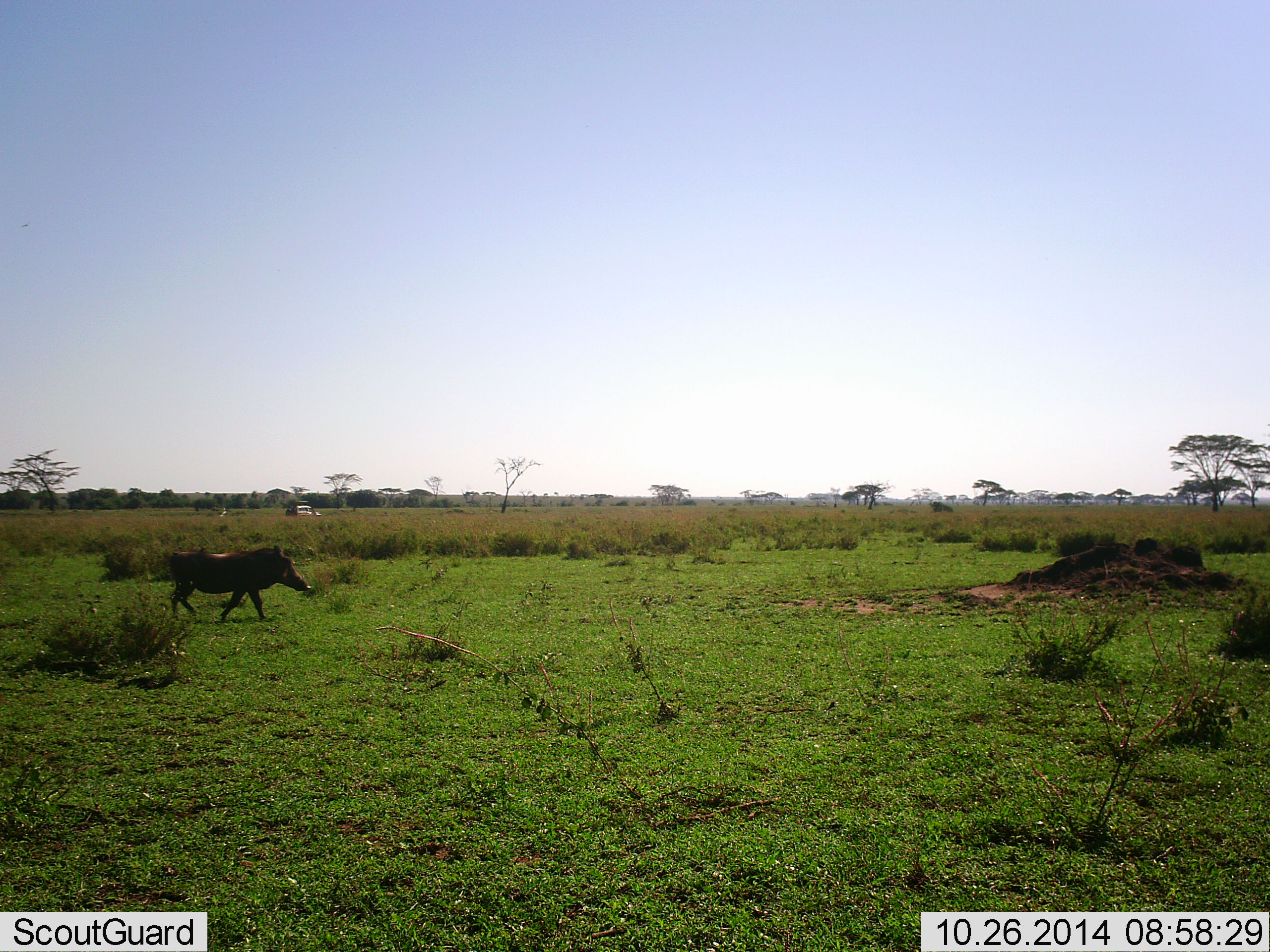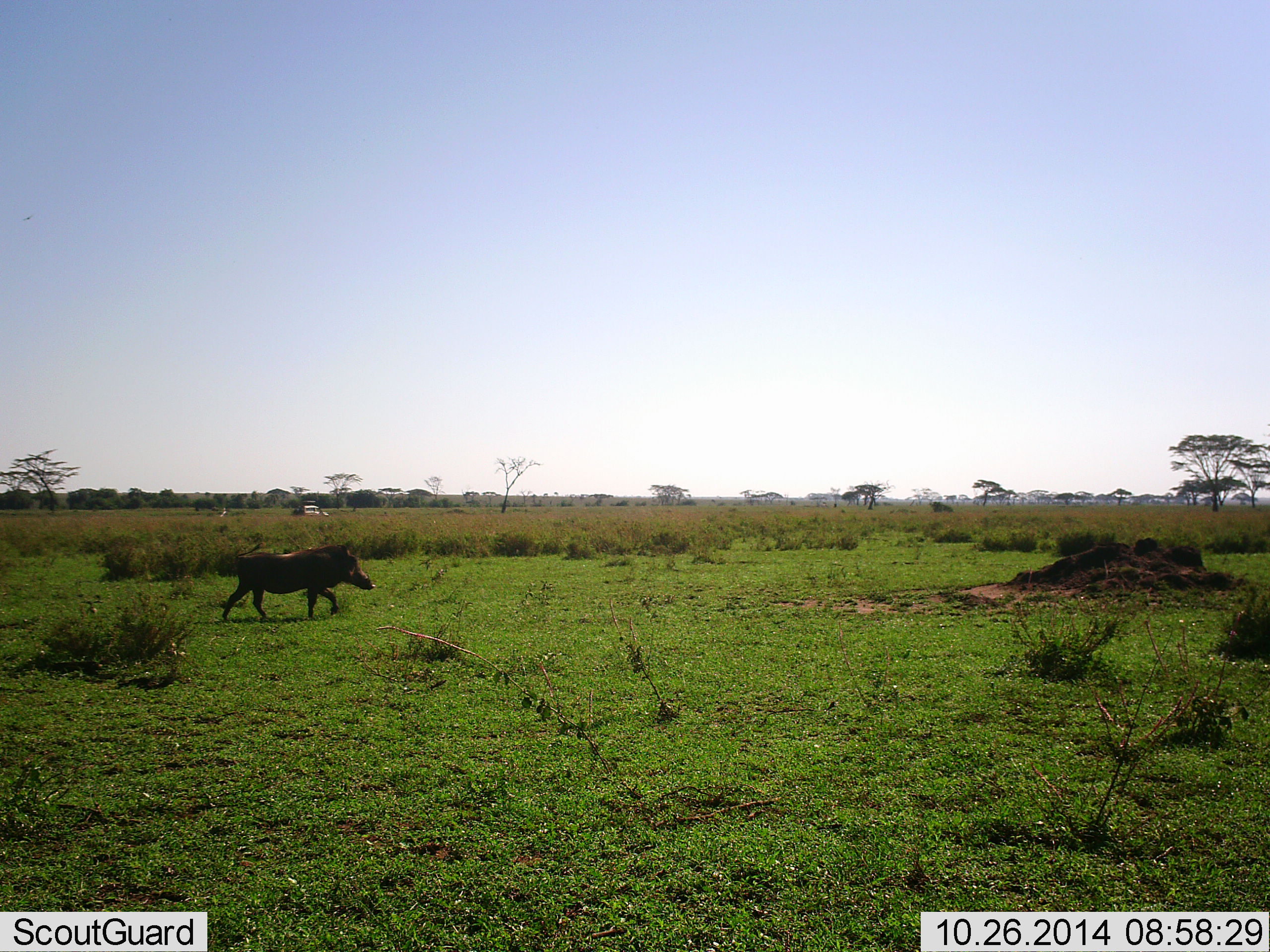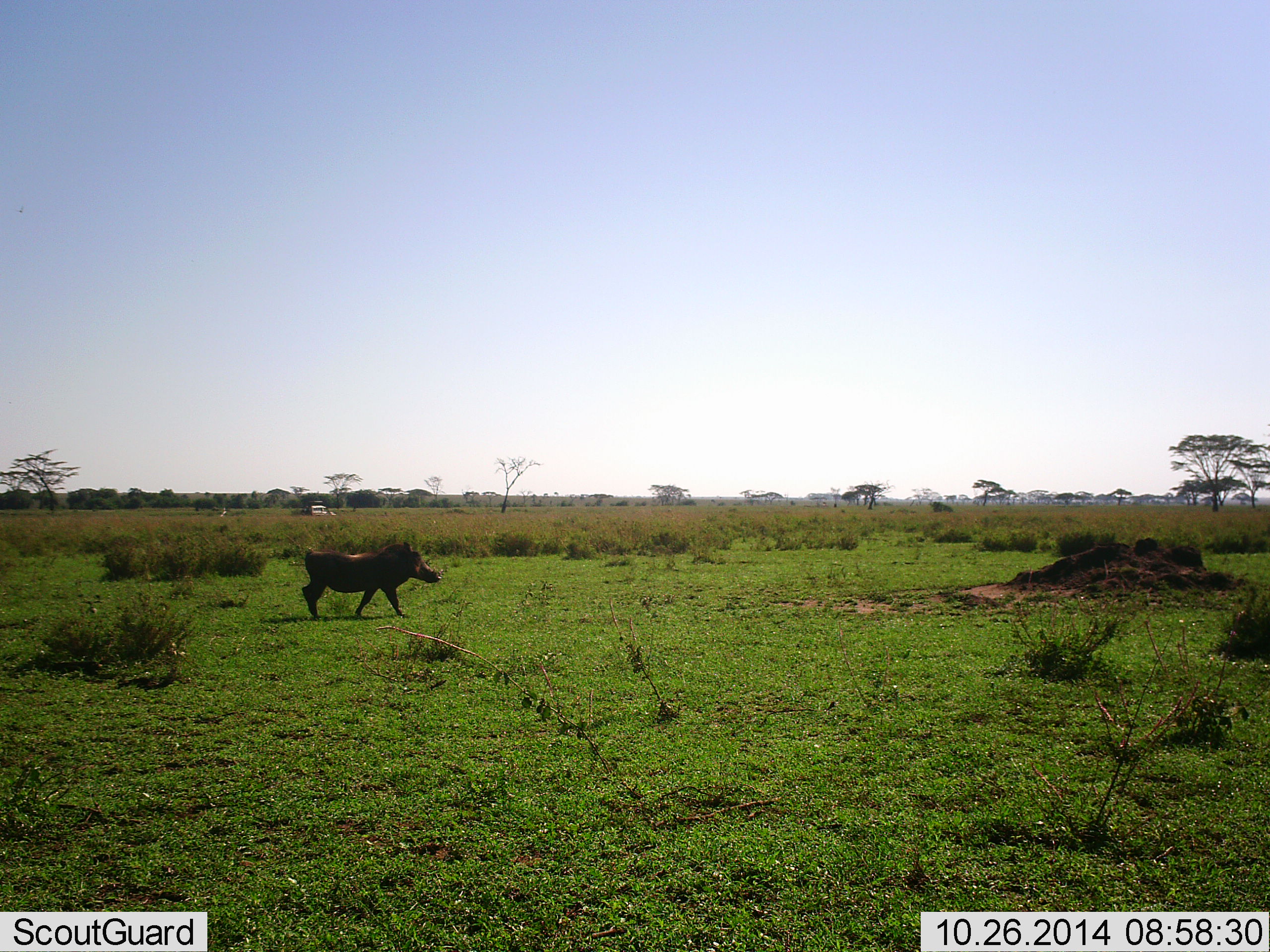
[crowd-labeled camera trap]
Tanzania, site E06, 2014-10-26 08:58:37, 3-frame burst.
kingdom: Animalia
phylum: Chordata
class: Mammalia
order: Artiodactyla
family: Suidae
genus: Phacochoerus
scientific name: Phacochoerus africanus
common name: warthog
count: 1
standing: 0%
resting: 0%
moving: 100%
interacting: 0%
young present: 0%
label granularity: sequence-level